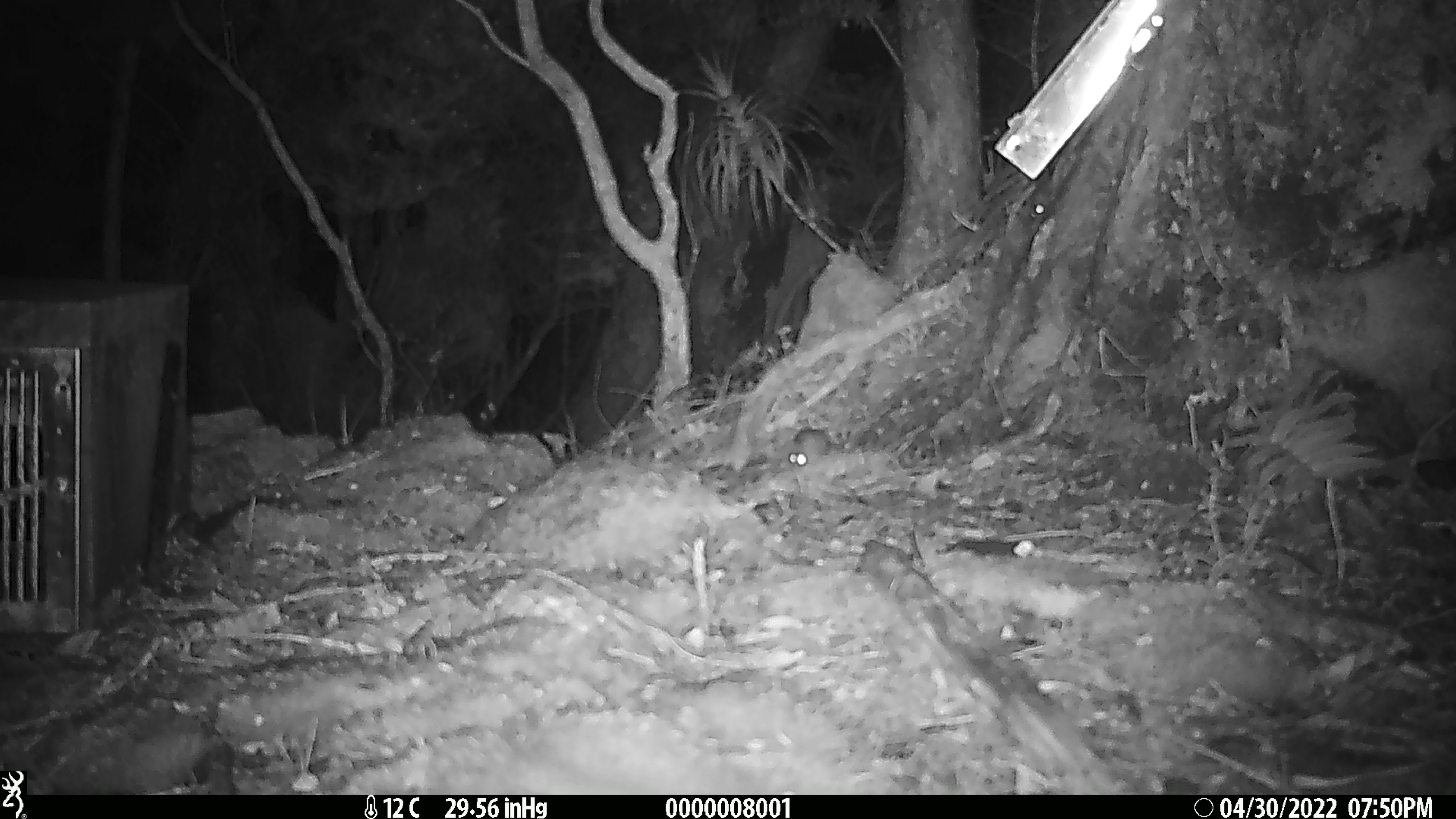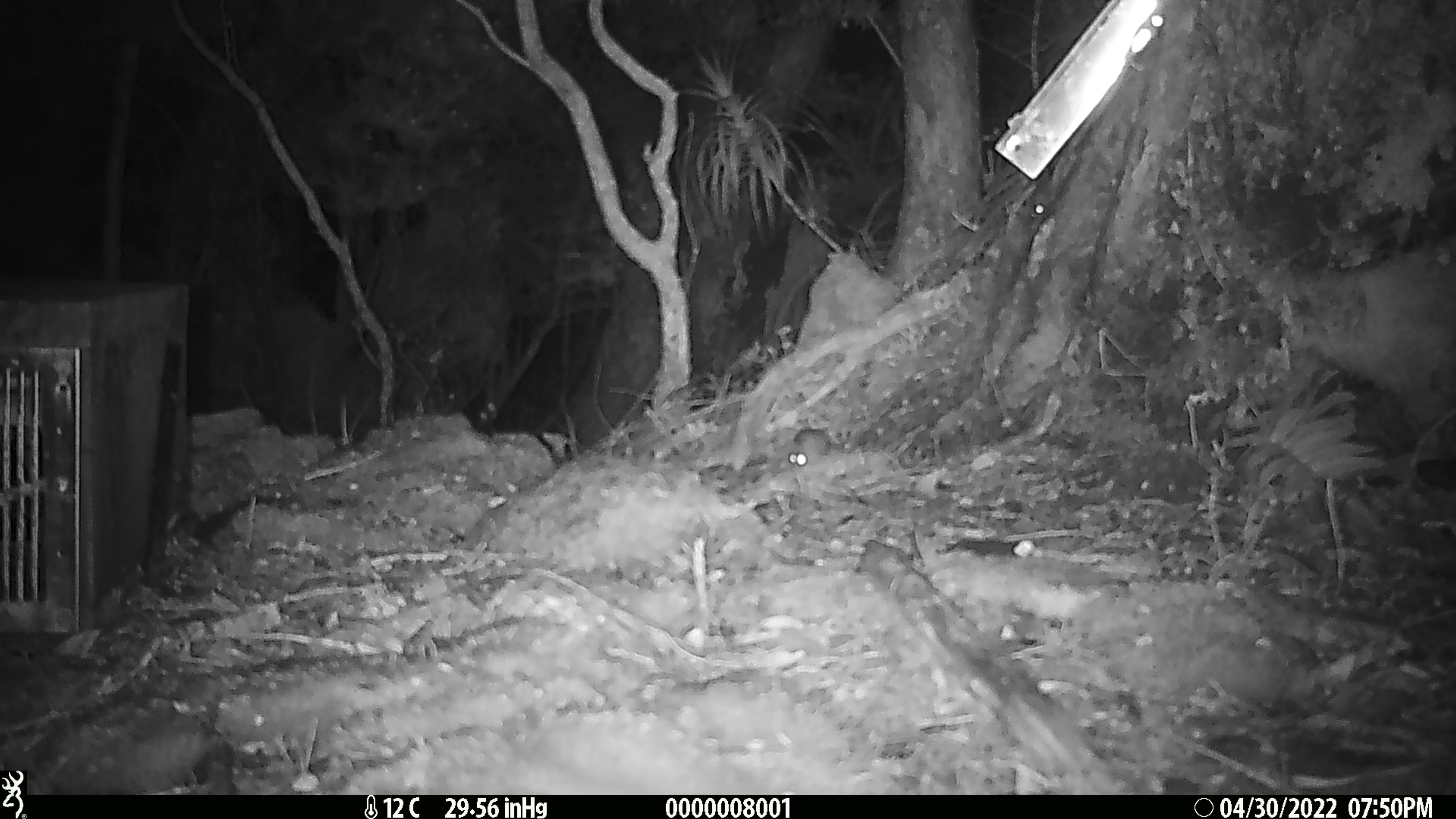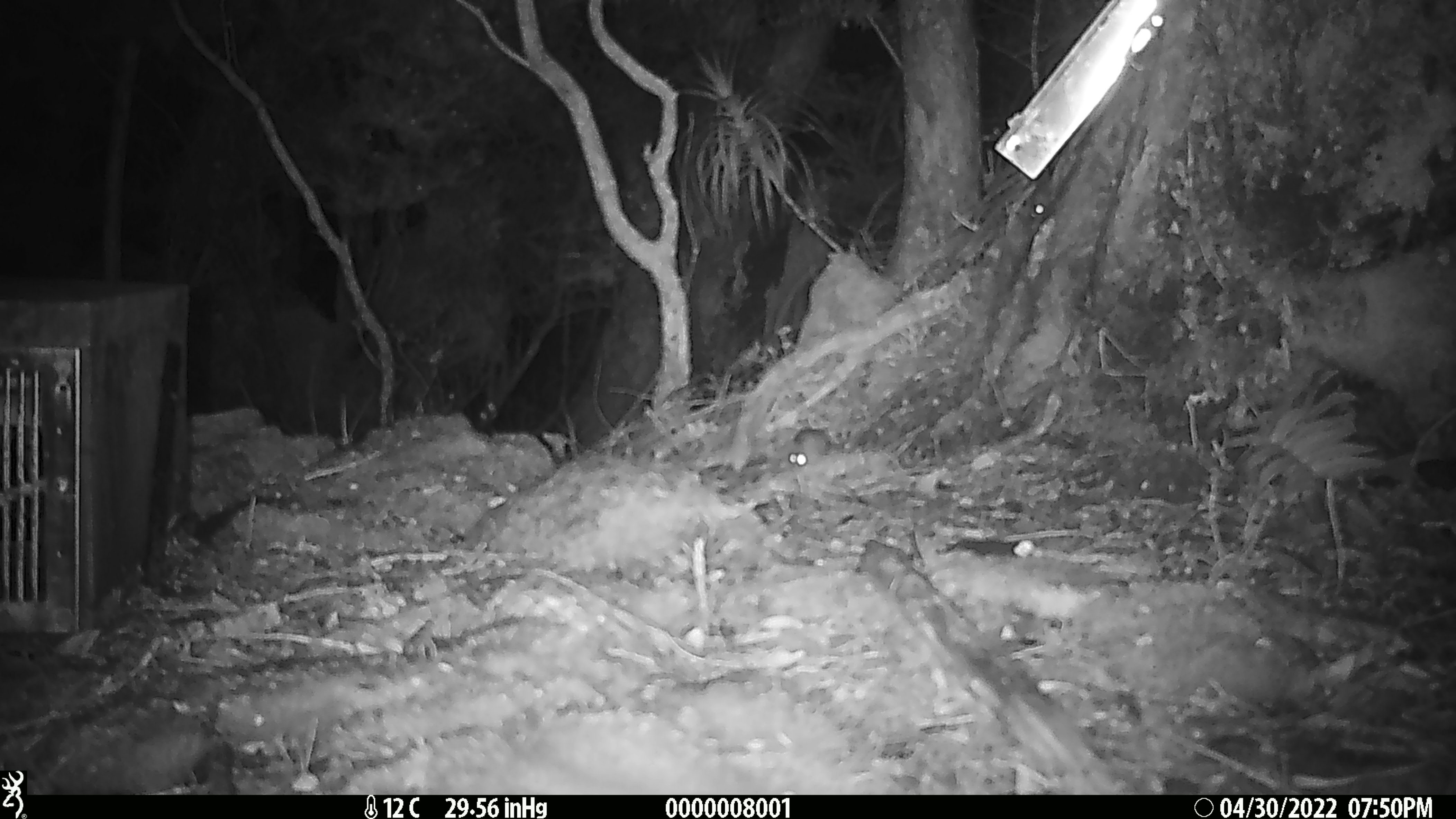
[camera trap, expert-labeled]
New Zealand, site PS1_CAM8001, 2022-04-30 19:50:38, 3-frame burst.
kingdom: Animalia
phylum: Chordata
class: Mammalia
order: Rodentia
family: Muridae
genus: Mus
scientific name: Mus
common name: mouse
Mouse (Mus).